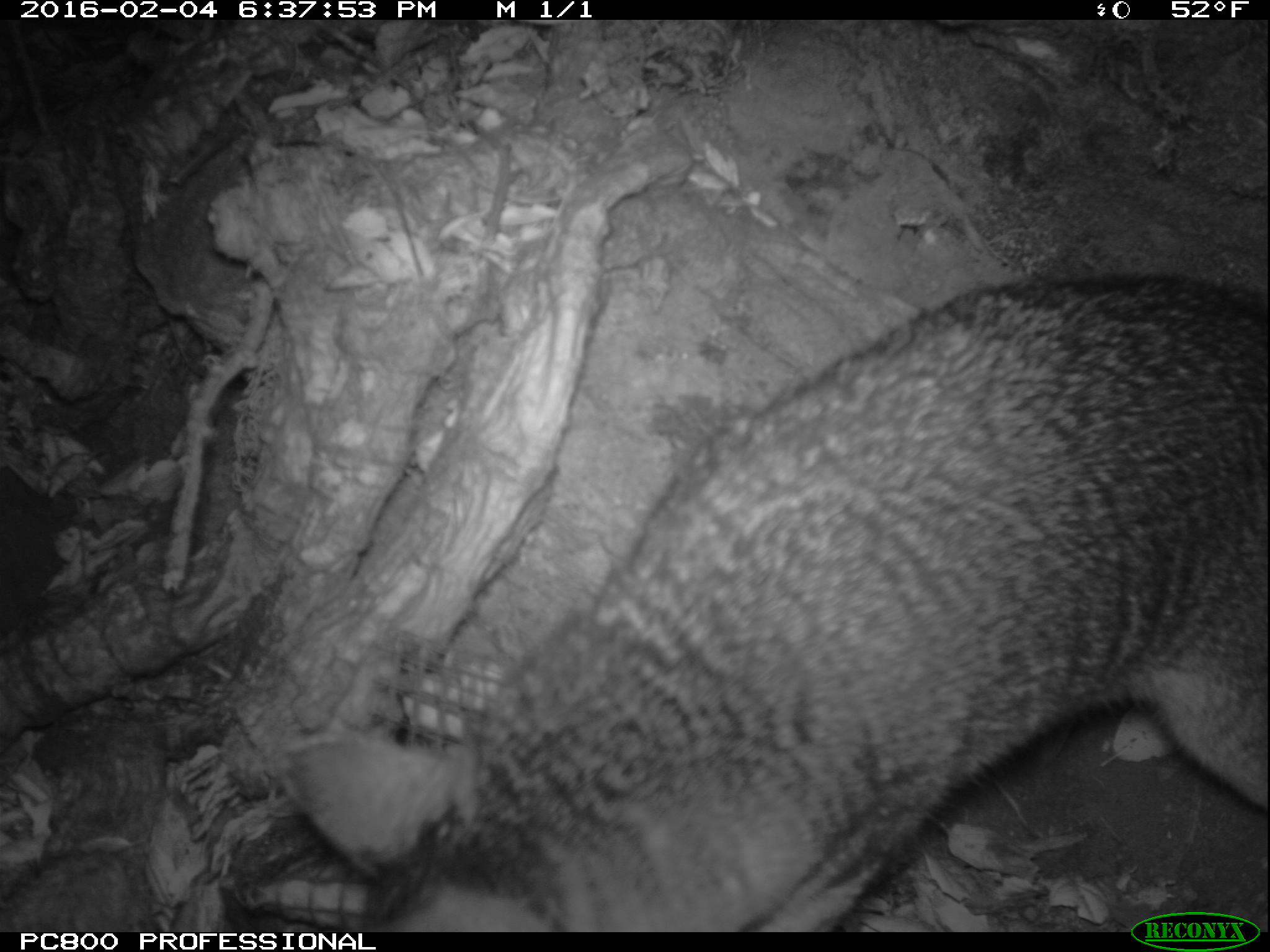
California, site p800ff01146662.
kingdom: Animalia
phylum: Chordata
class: Mammalia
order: Carnivora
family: Canidae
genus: Urocyon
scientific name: Urocyon littoralis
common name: island fox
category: fox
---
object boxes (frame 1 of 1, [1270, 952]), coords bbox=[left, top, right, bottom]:
fox: bbox=[284, 270, 1269, 930]